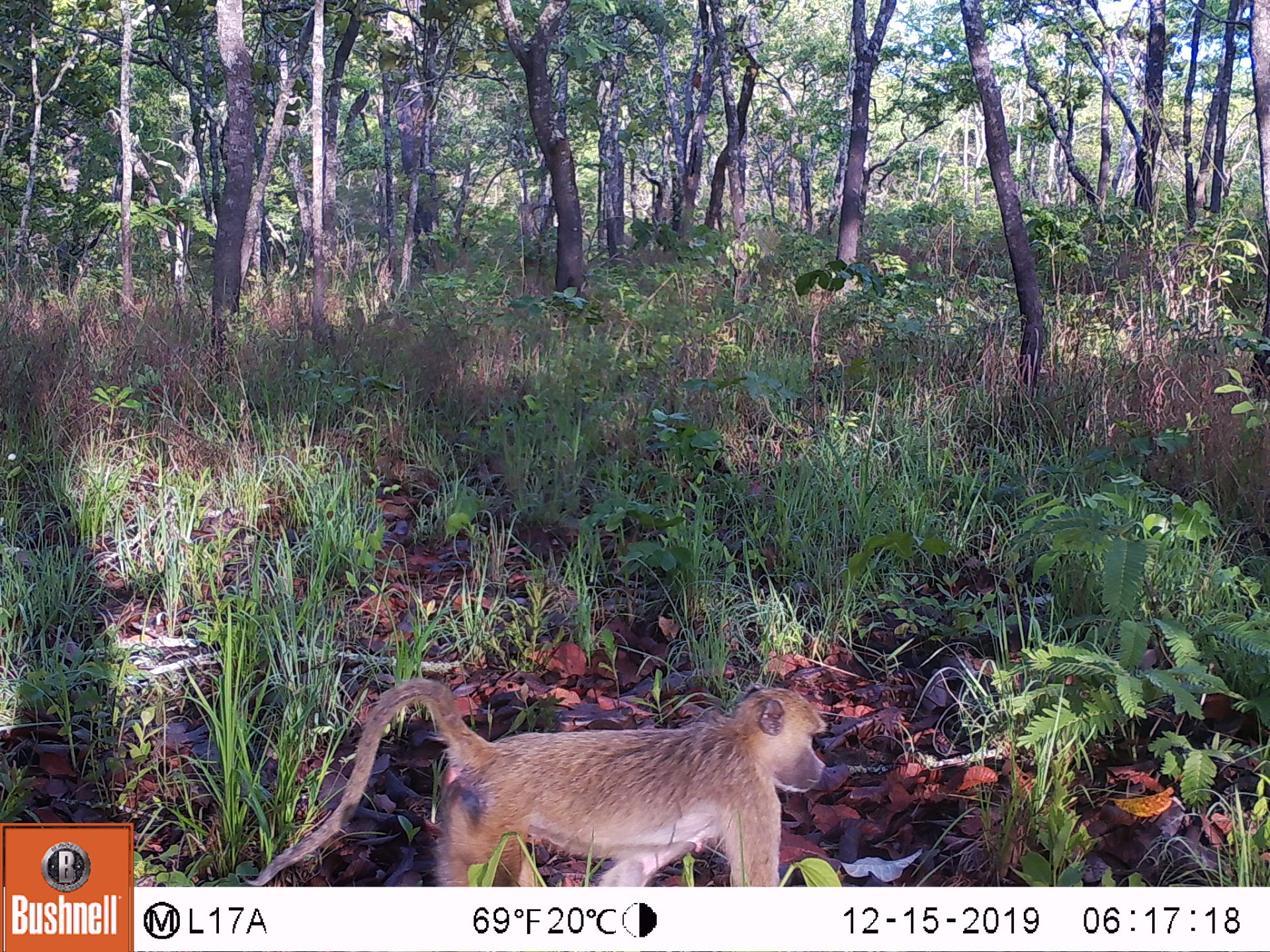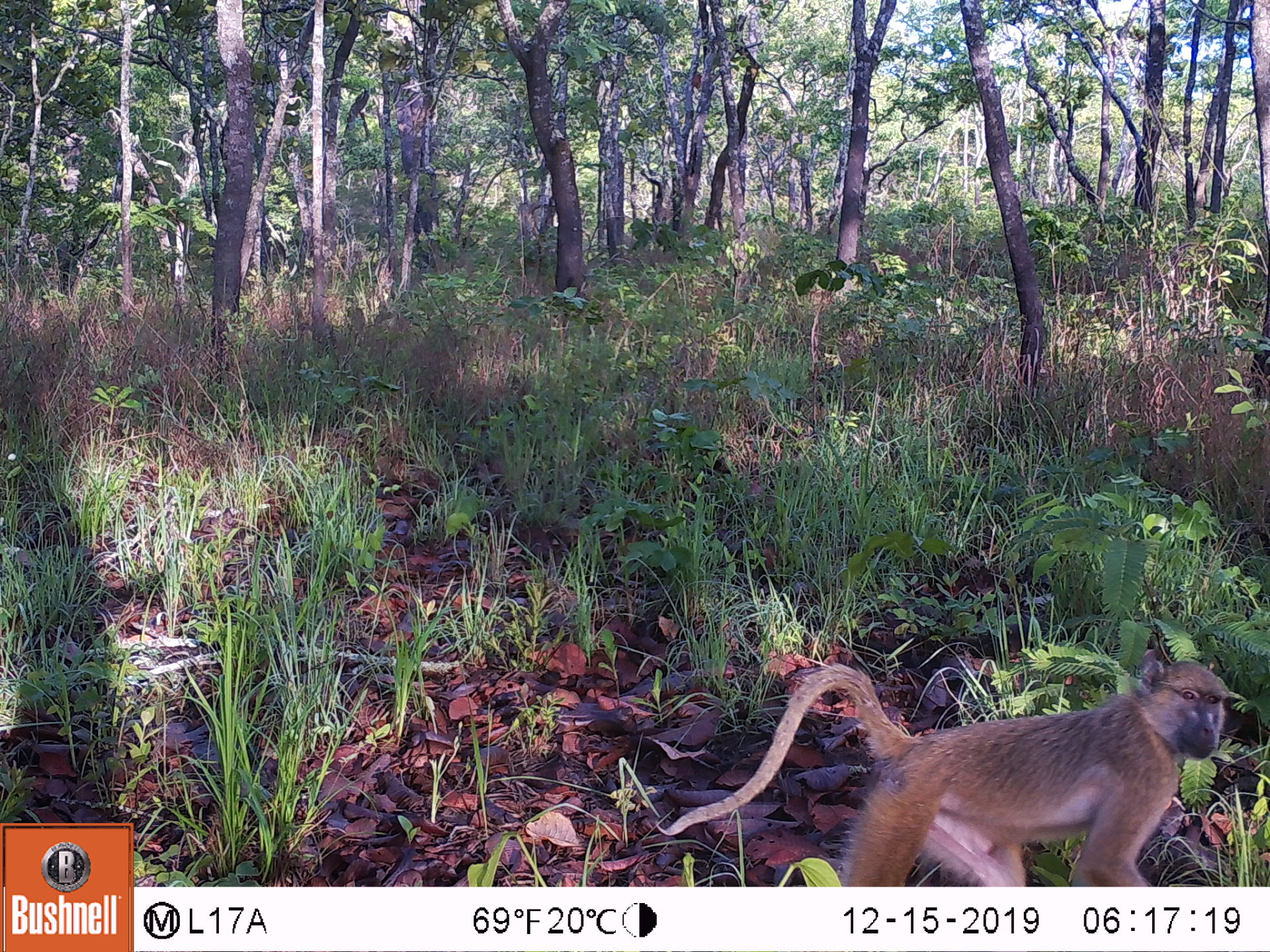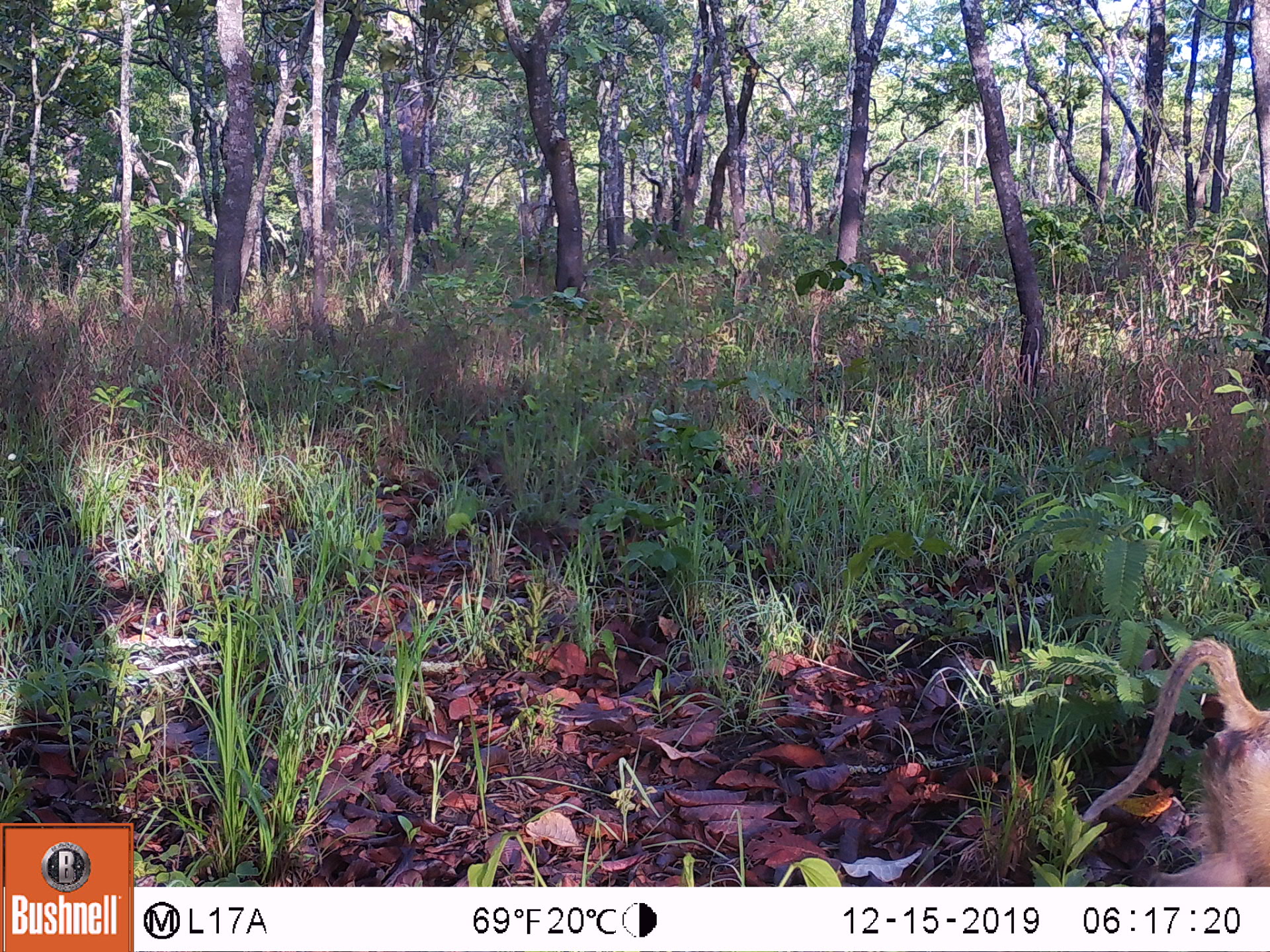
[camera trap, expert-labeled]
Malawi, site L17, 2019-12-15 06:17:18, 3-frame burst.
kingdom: Animalia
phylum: Chordata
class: Mammalia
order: Primates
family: Cercopithecidae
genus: Papio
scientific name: Papio cynocephalus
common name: yellow baboon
Yellow baboon (Papio cynocephalus), count 1.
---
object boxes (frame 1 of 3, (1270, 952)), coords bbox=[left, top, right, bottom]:
yellow baboon: bbox=[251, 685, 830, 882]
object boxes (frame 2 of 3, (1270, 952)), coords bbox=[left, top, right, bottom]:
yellow baboon: bbox=[658, 653, 1233, 882]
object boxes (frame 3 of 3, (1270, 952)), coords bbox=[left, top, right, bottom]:
yellow baboon: bbox=[1076, 638, 1262, 880]